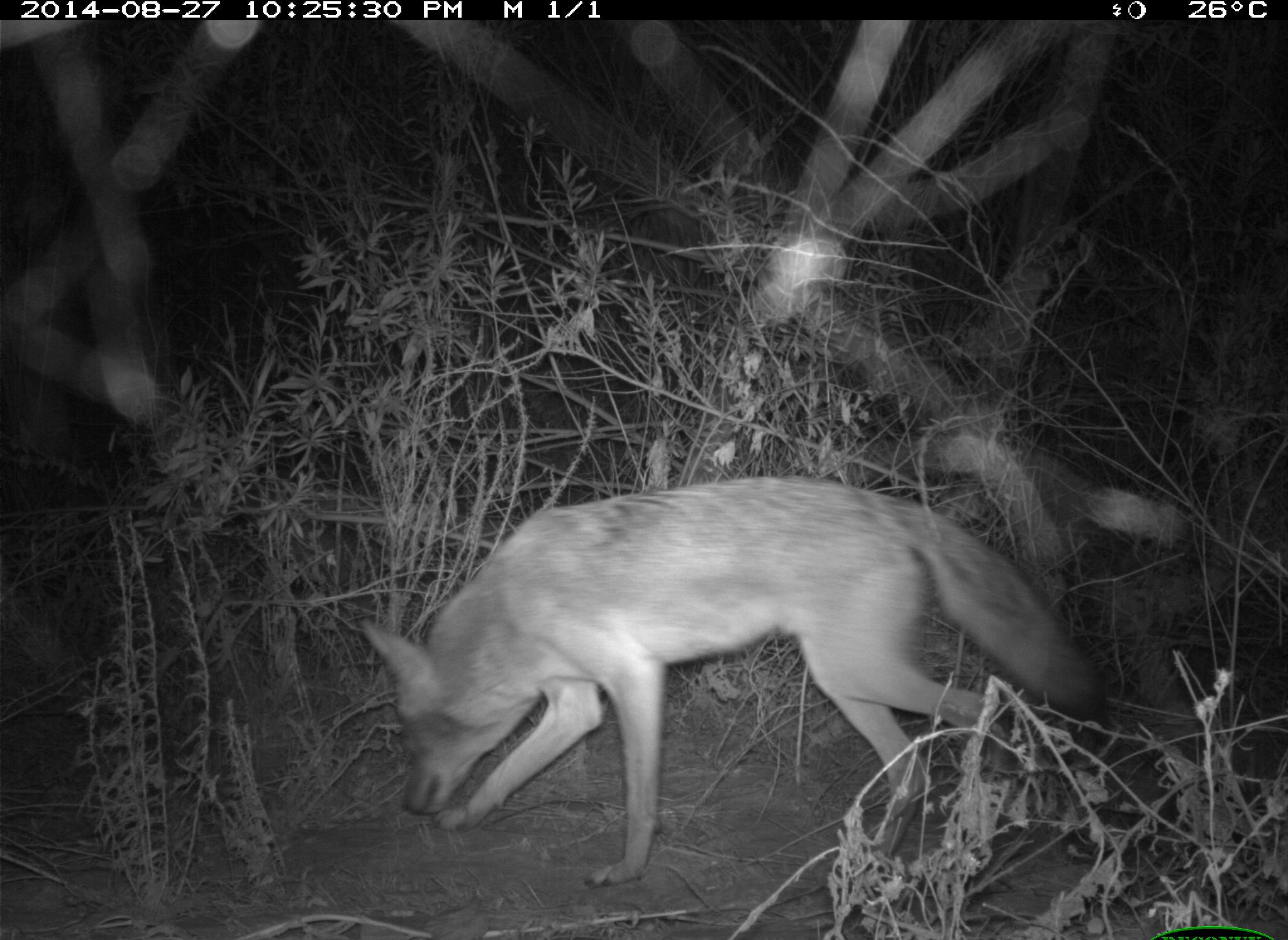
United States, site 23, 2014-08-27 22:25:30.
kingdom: Animalia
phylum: Chordata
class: Mammalia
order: Carnivora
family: Canidae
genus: Canis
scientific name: Canis latrans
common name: coyote